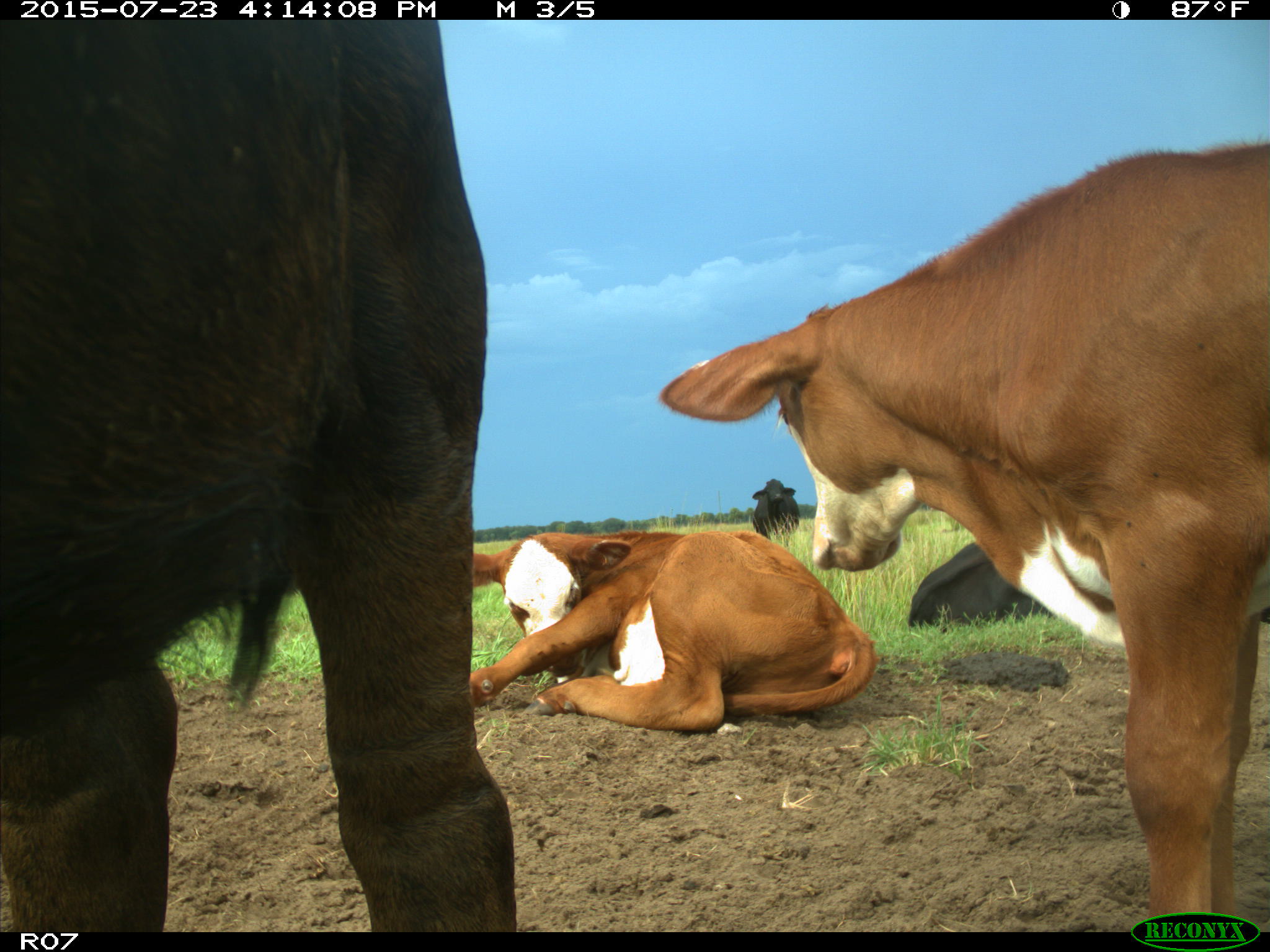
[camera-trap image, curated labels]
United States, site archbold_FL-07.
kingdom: Animalia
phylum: Chordata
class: Mammalia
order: Artiodactyla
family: Bovidae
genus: Bos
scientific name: Bos taurus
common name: domestic cow